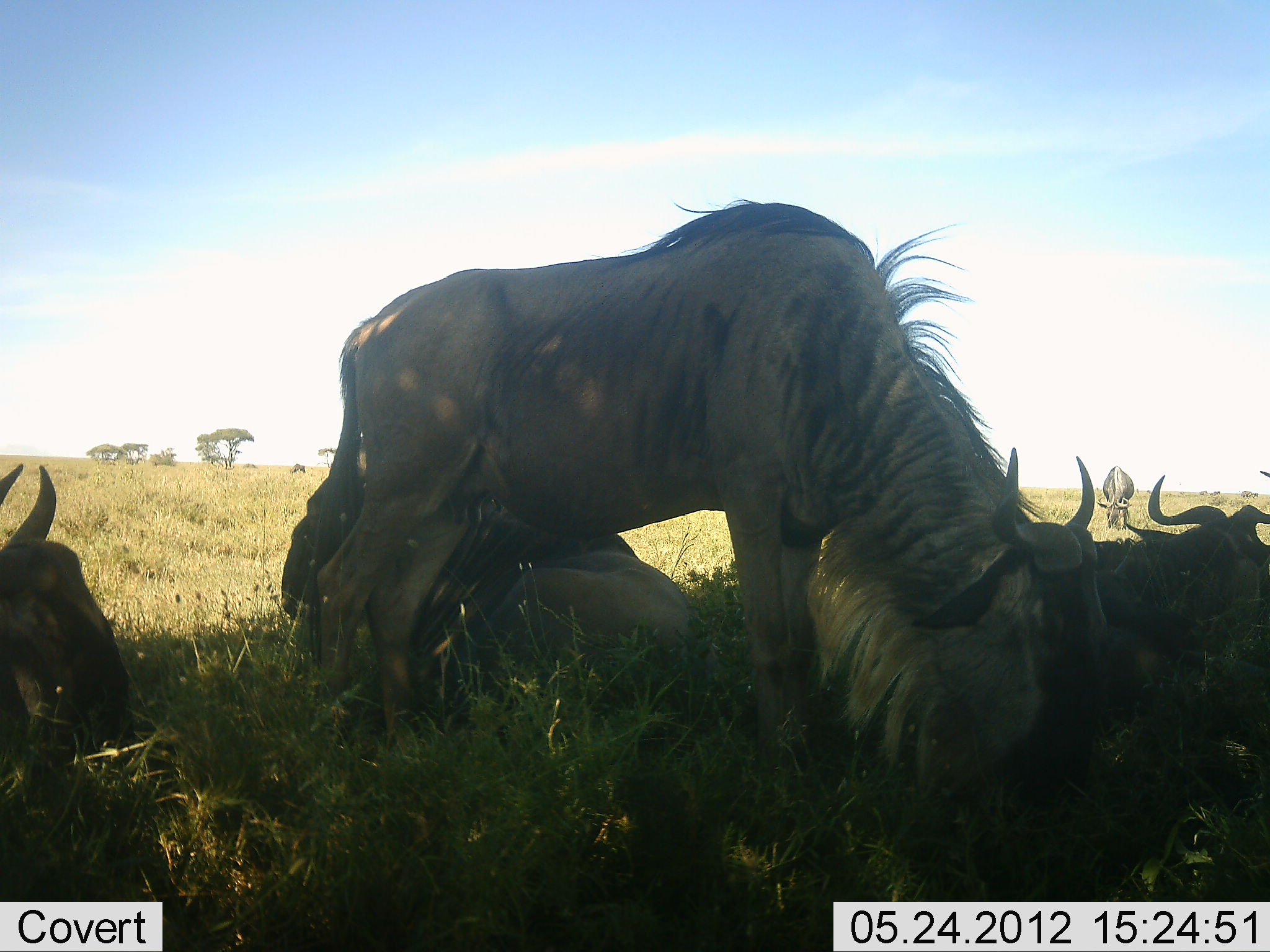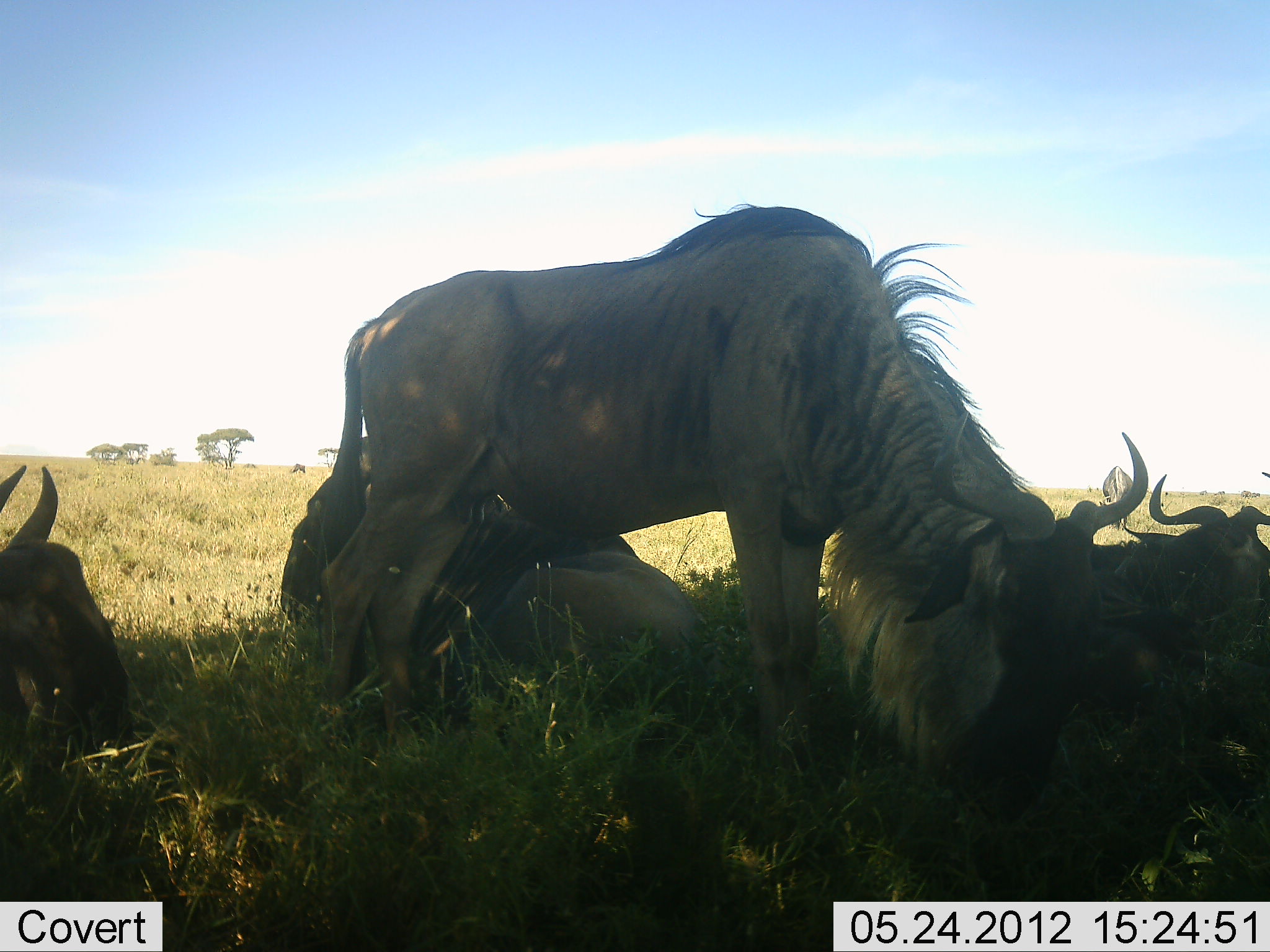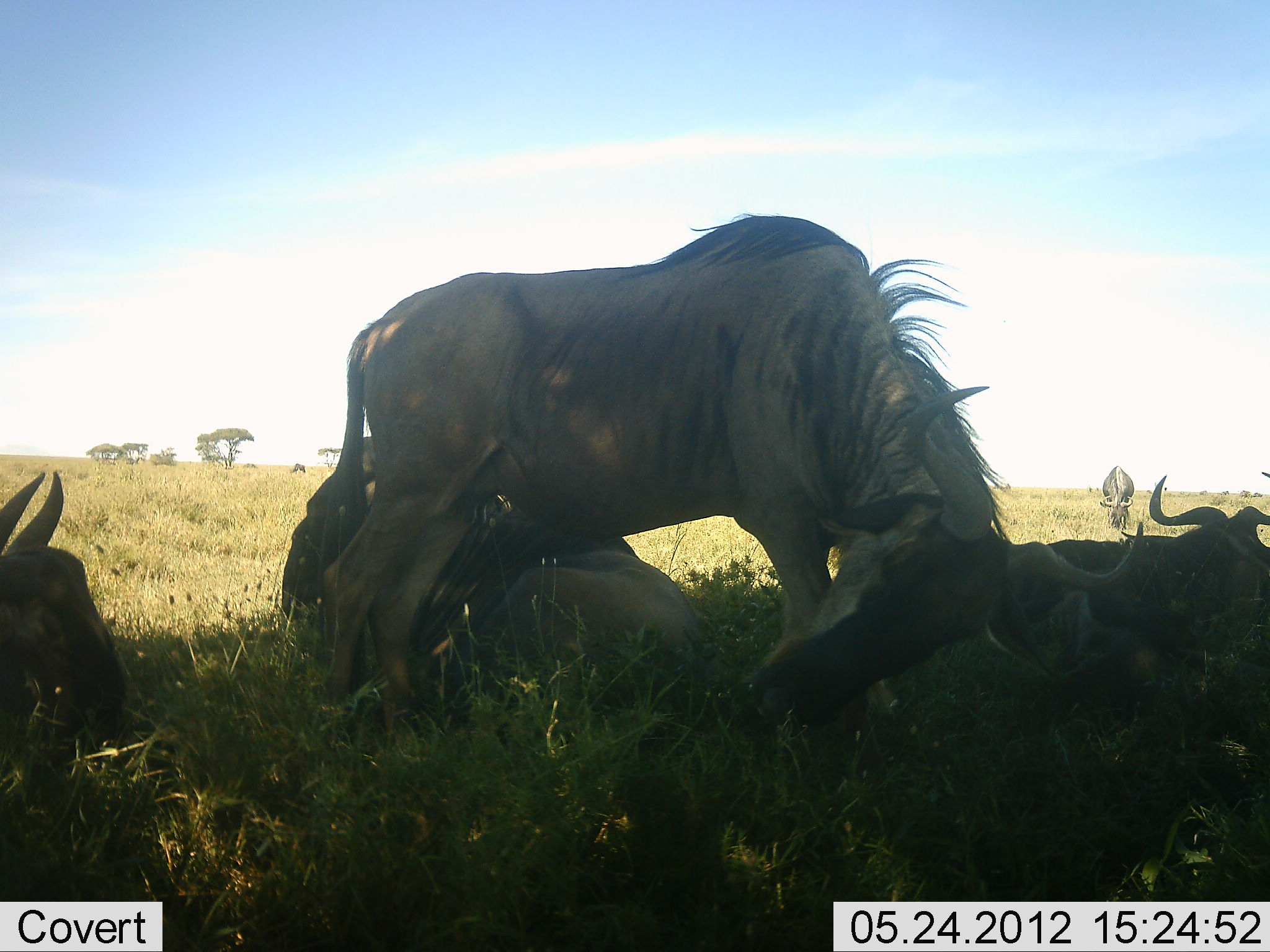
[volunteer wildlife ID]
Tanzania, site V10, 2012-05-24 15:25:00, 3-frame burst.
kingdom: Animalia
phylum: Chordata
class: Mammalia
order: Artiodactyla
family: Bovidae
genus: Connochaetes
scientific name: Connochaetes taurinus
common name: blue wildebeest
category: wildebeest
Wildebeest (blue wildebeest) (Connochaetes taurinus), count 5. Behavior (volunteer vote fractions): standing 70%, resting 100%, moving 10%, interacting 0%. Young present (vote fraction): 0%. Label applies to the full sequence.